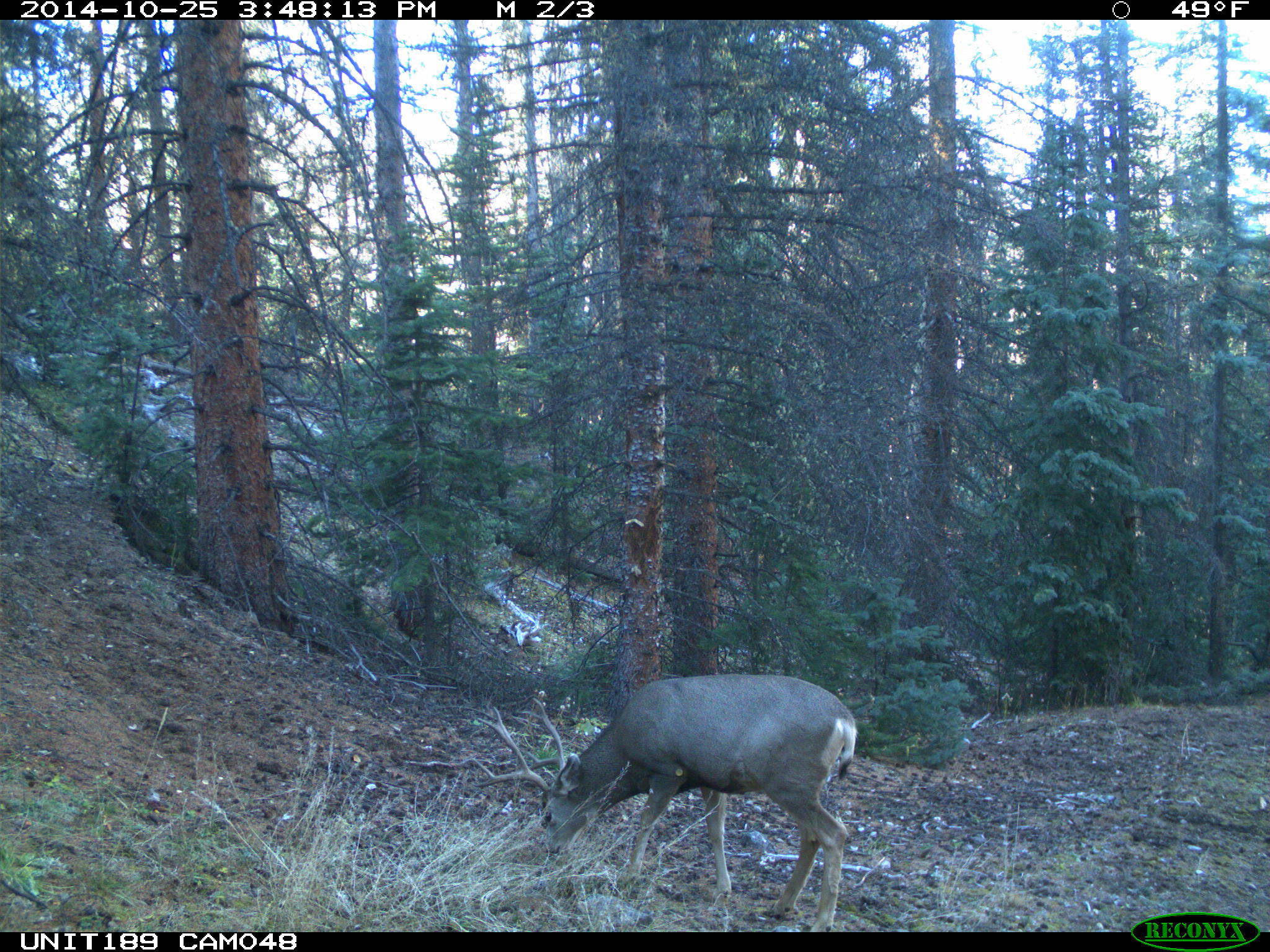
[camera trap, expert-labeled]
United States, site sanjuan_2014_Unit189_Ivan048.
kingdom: Animalia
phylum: Chordata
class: Mammalia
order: Artiodactyla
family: Cervidae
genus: Odocoileus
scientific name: Odocoileus hemionus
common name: mule deer